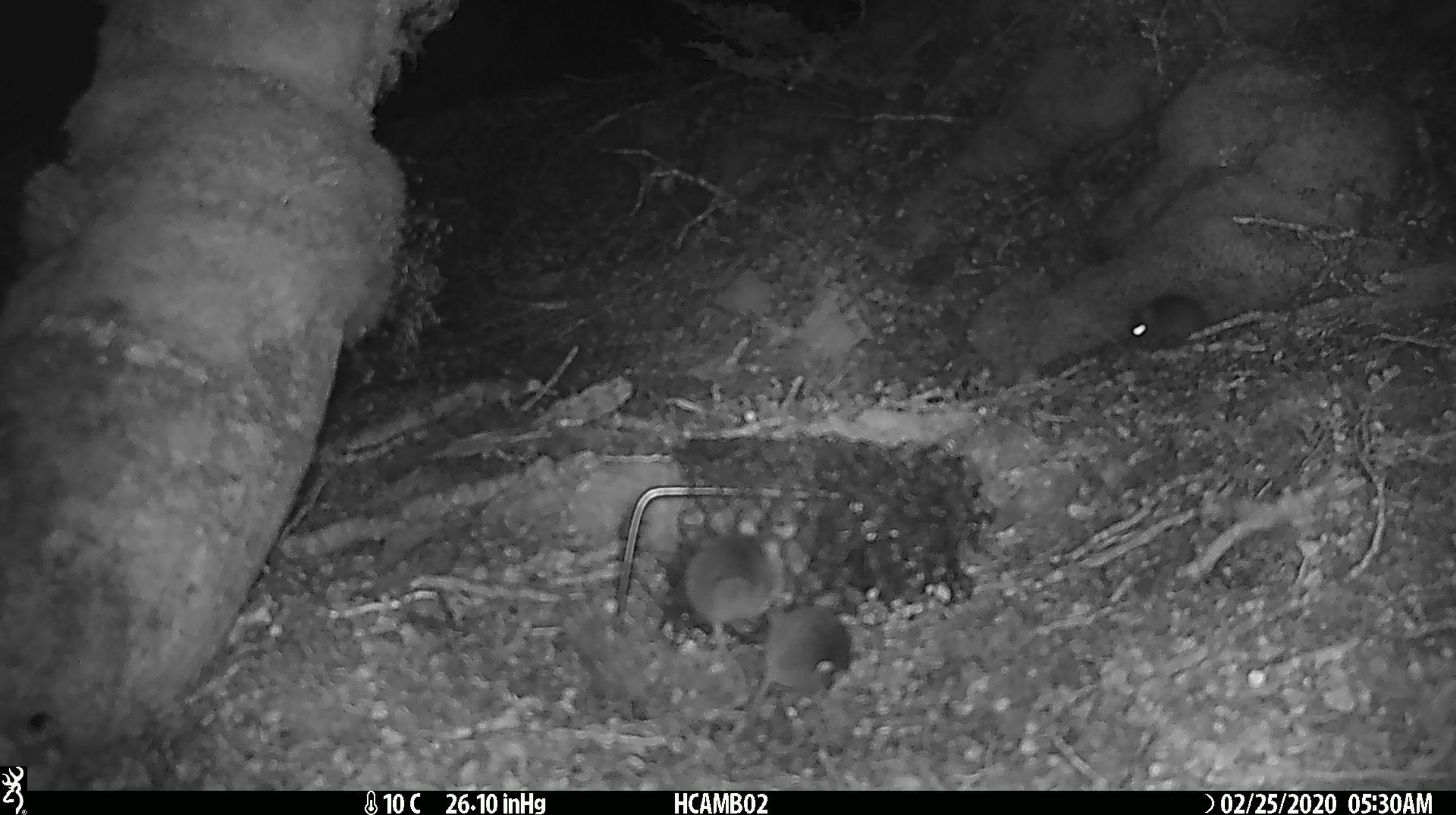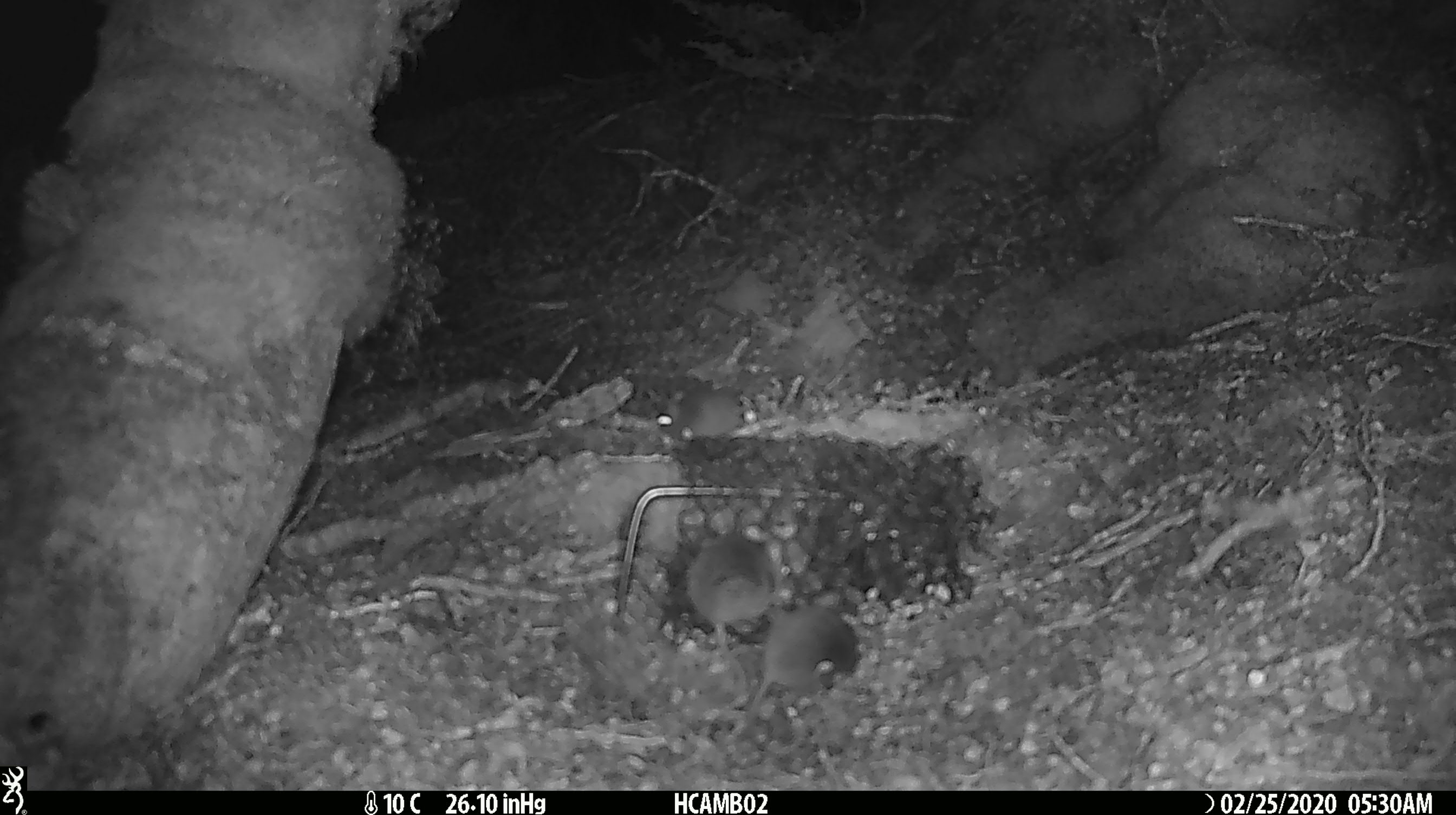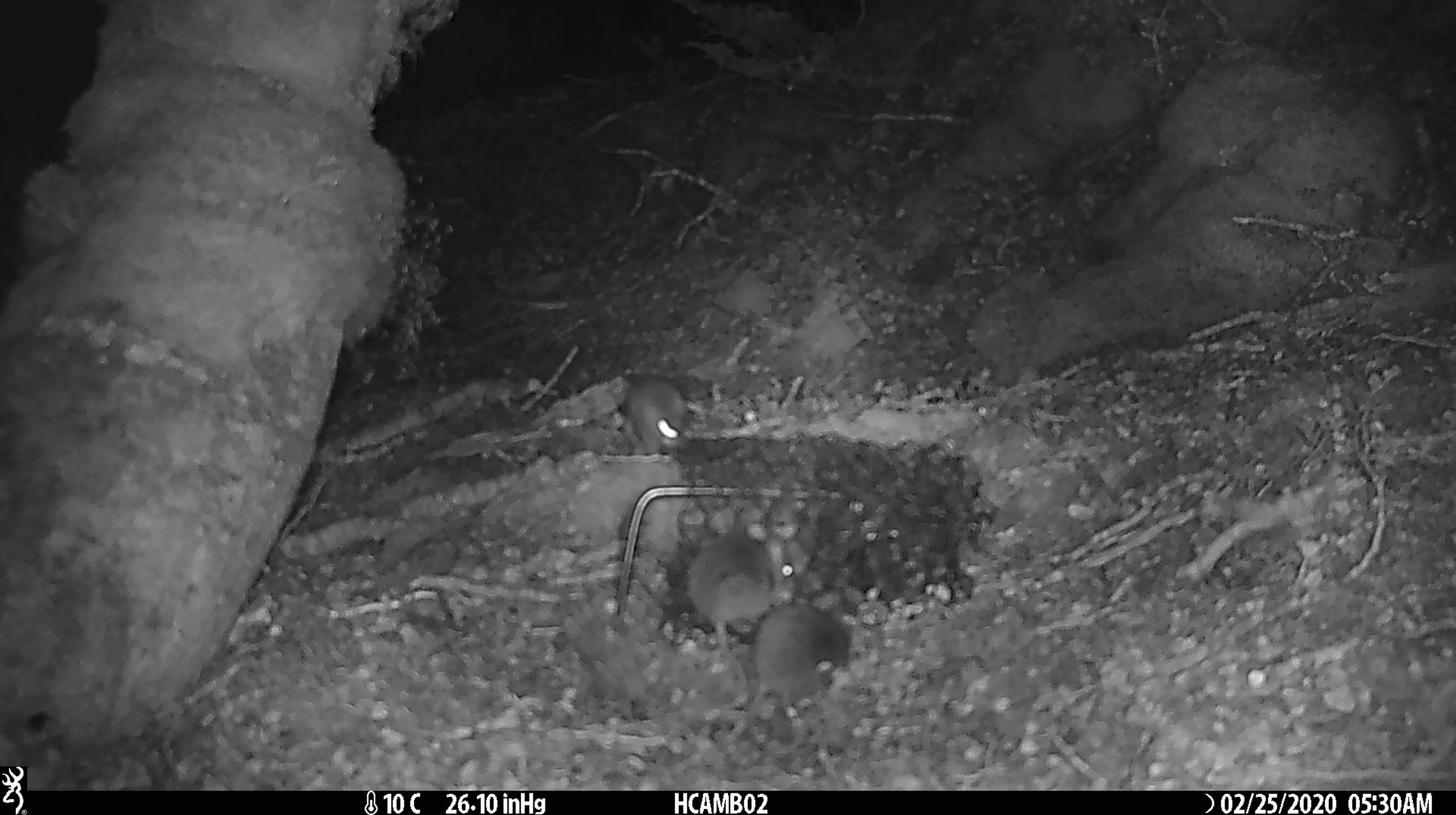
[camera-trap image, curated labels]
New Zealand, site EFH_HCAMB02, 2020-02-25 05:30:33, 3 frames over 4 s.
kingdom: Animalia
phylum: Chordata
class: Mammalia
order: Rodentia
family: Muridae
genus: Mus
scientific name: Mus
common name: mouse